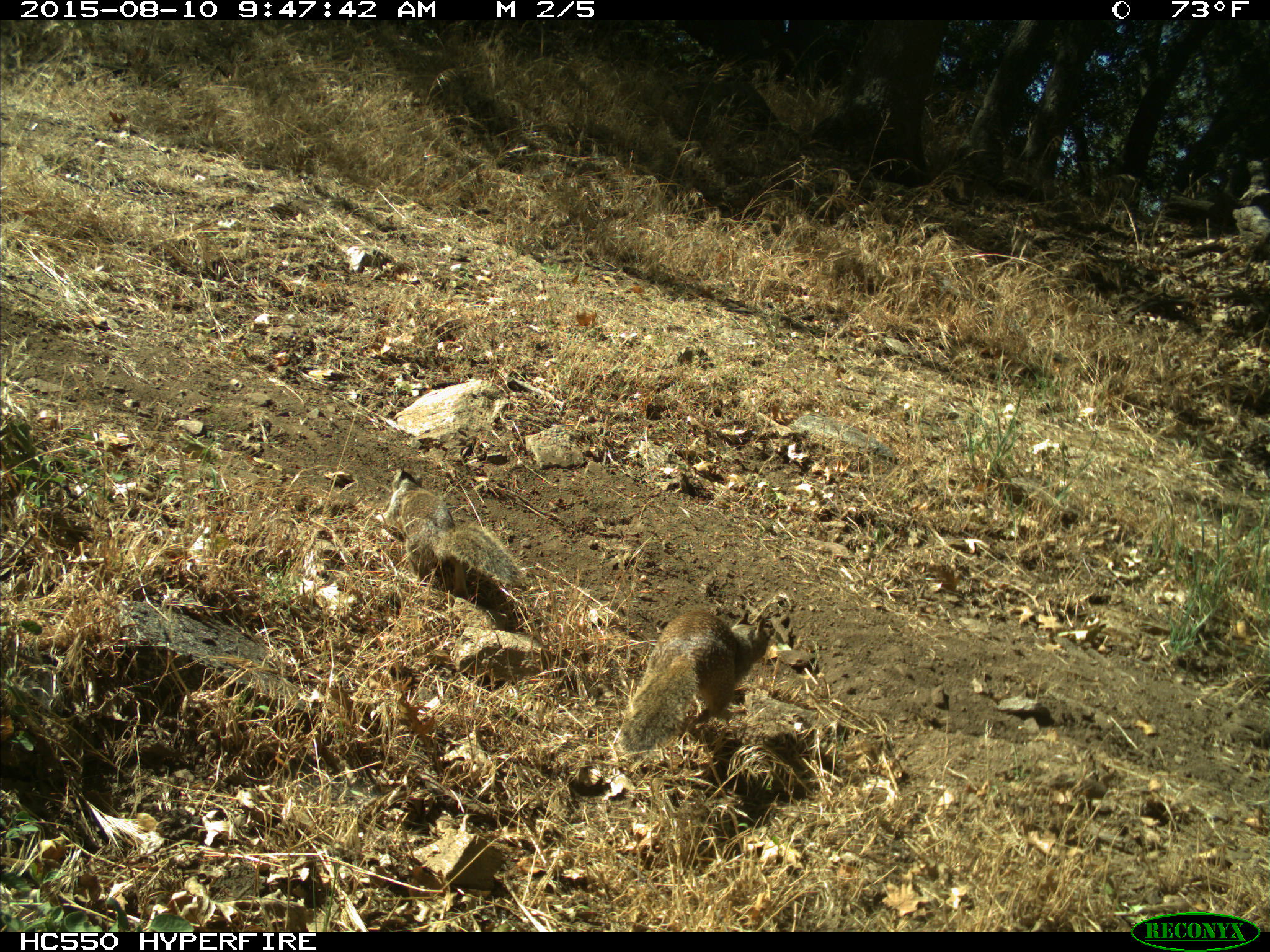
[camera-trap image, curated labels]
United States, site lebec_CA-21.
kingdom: Animalia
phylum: Chordata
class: Mammalia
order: Rodentia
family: Sciuridae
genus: Otospermophilus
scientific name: Otospermophilus beecheyi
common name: california ground squirrel